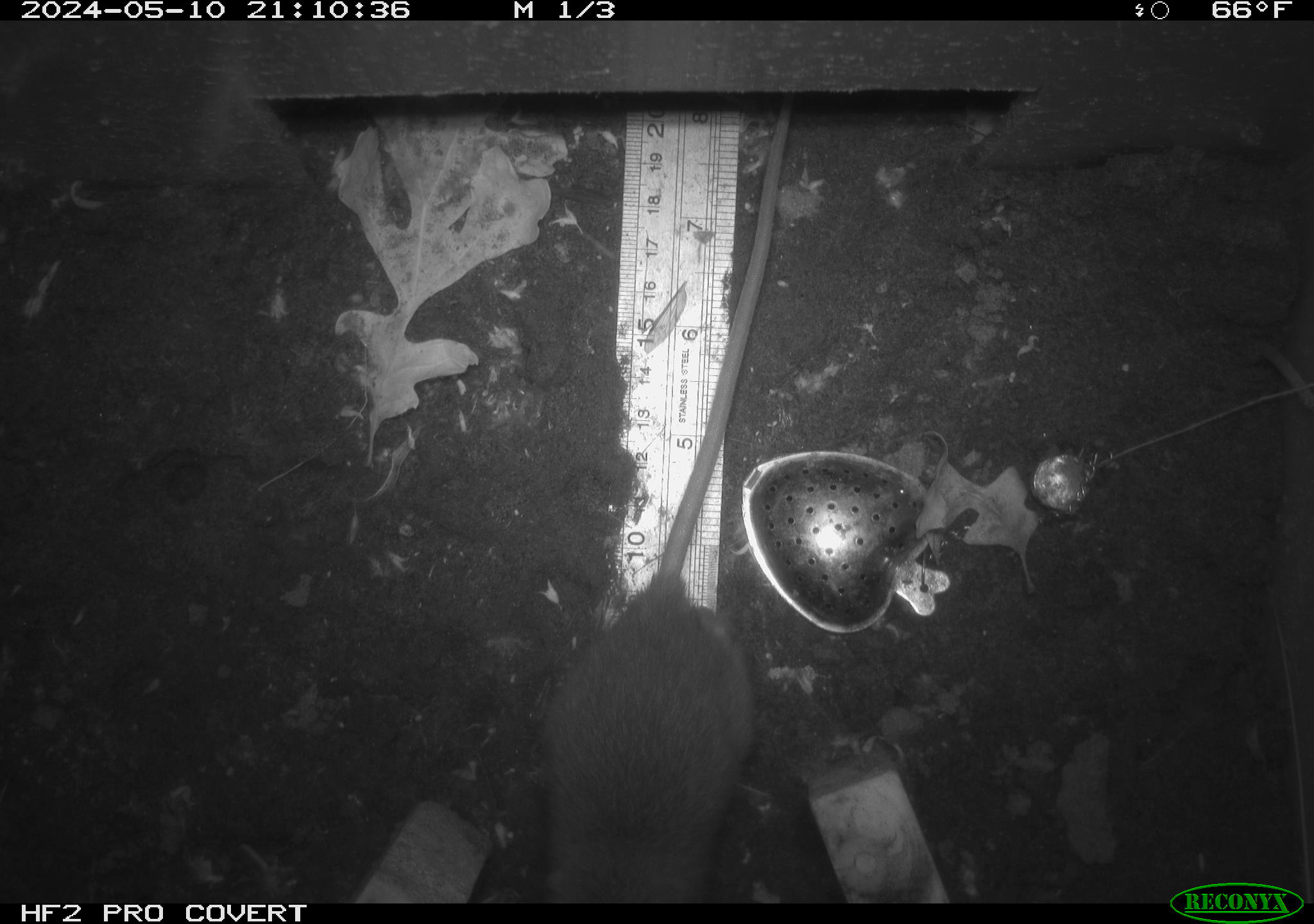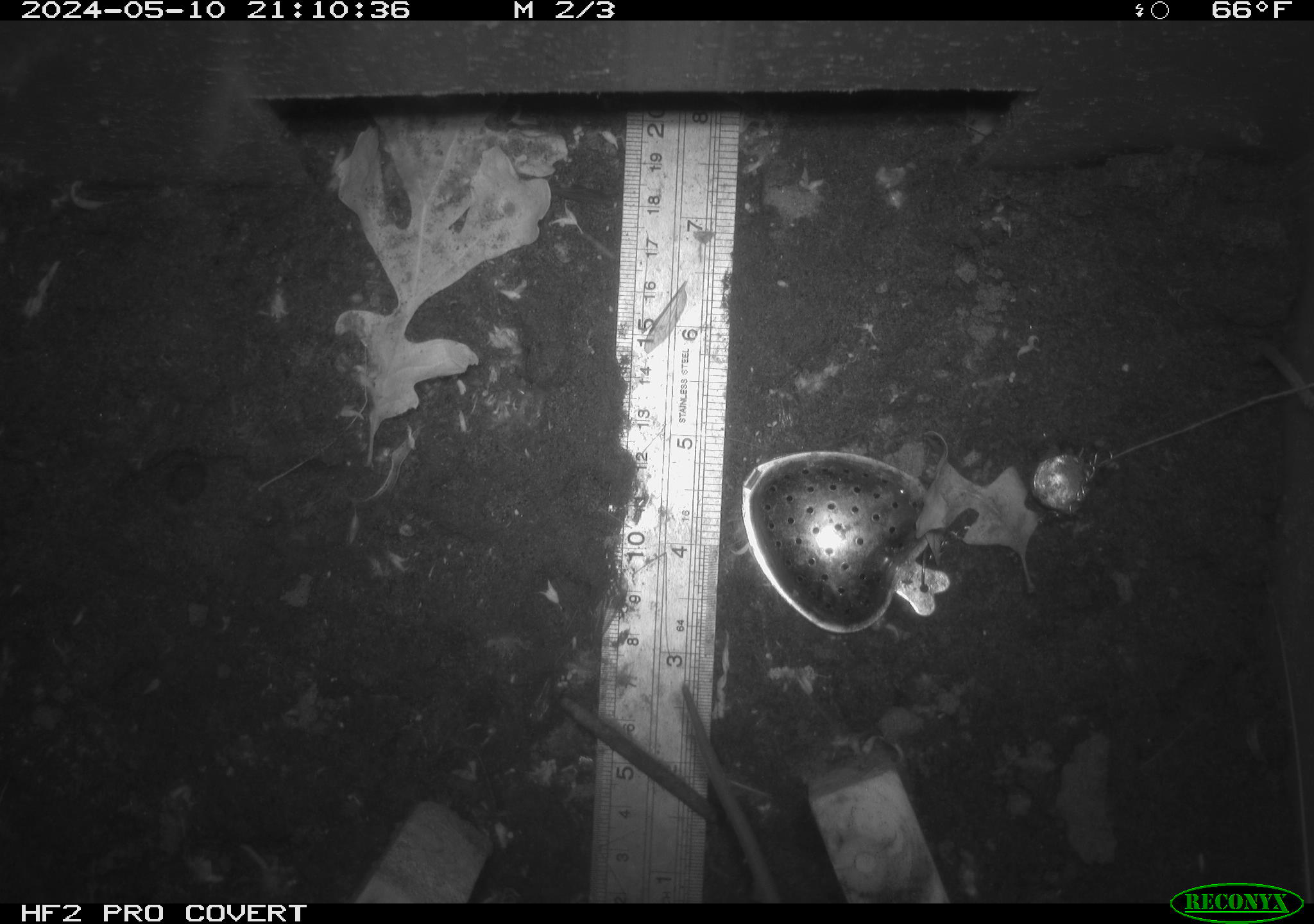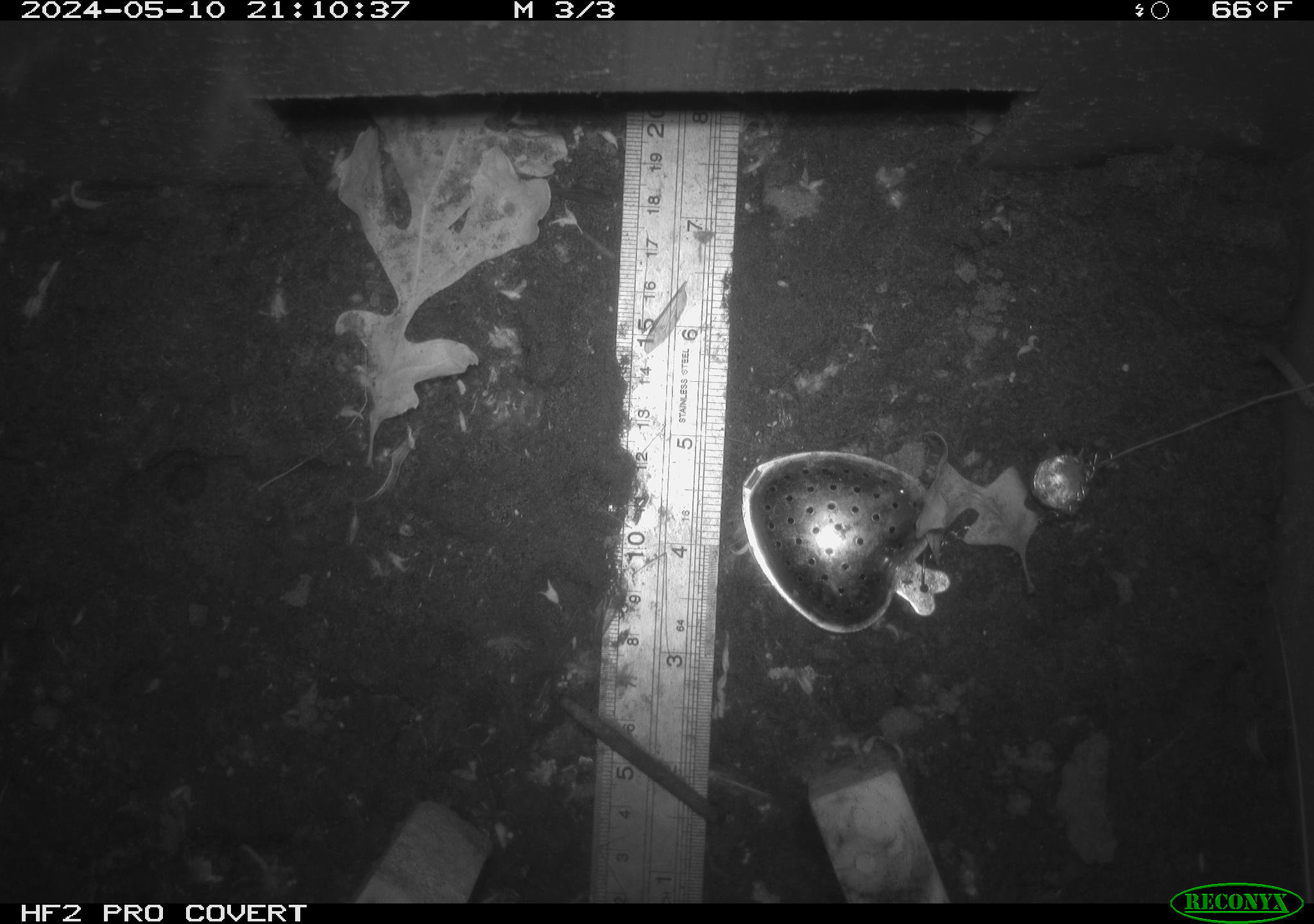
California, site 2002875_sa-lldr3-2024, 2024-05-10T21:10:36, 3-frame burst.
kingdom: Animalia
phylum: Chordata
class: Mammalia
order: Rodentia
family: Muridae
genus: Rattus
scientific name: Rattus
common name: rat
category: rattus species